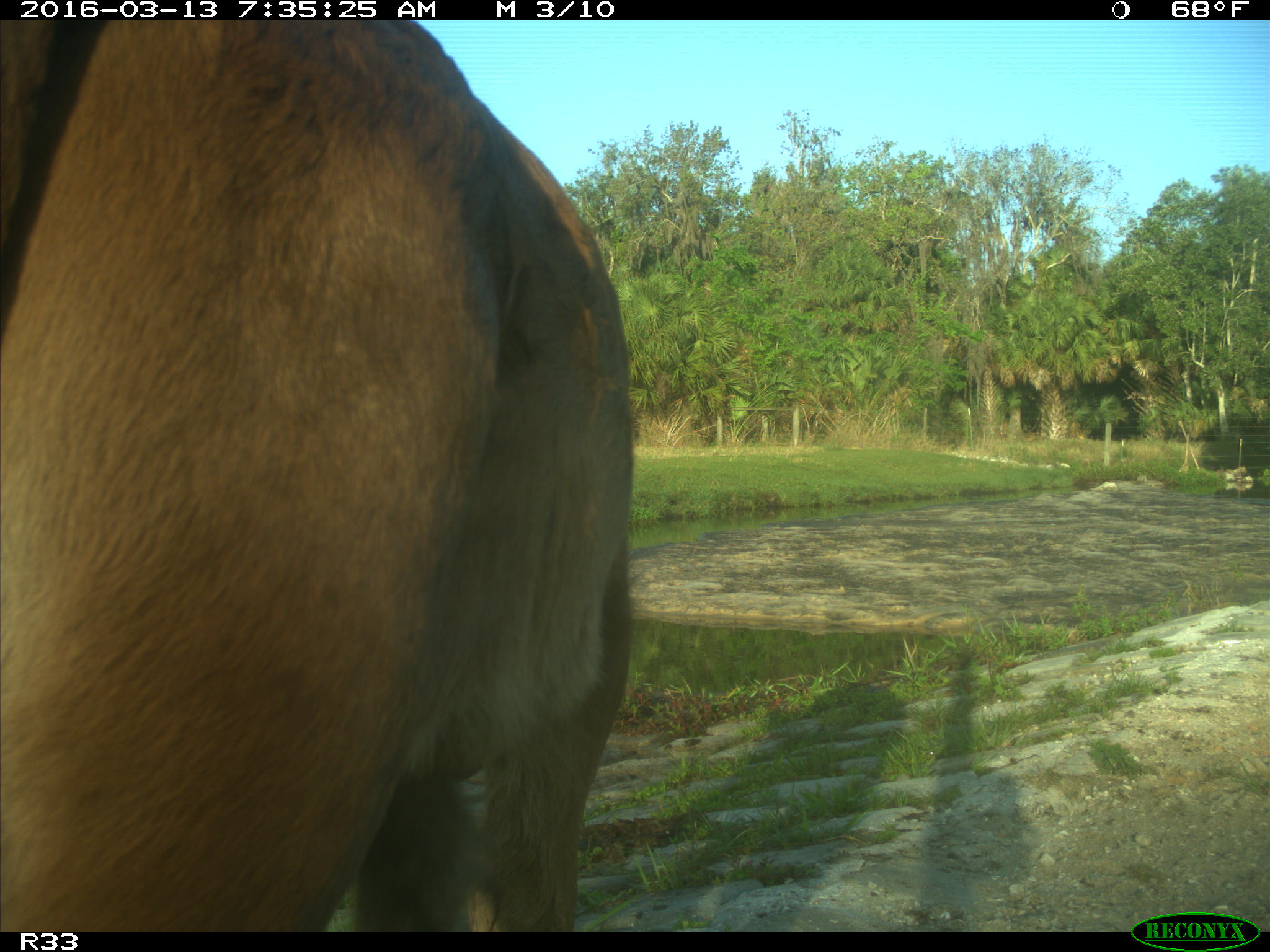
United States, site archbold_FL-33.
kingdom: Animalia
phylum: Chordata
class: Mammalia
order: Artiodactyla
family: Bovidae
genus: Bos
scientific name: Bos taurus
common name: domestic cow